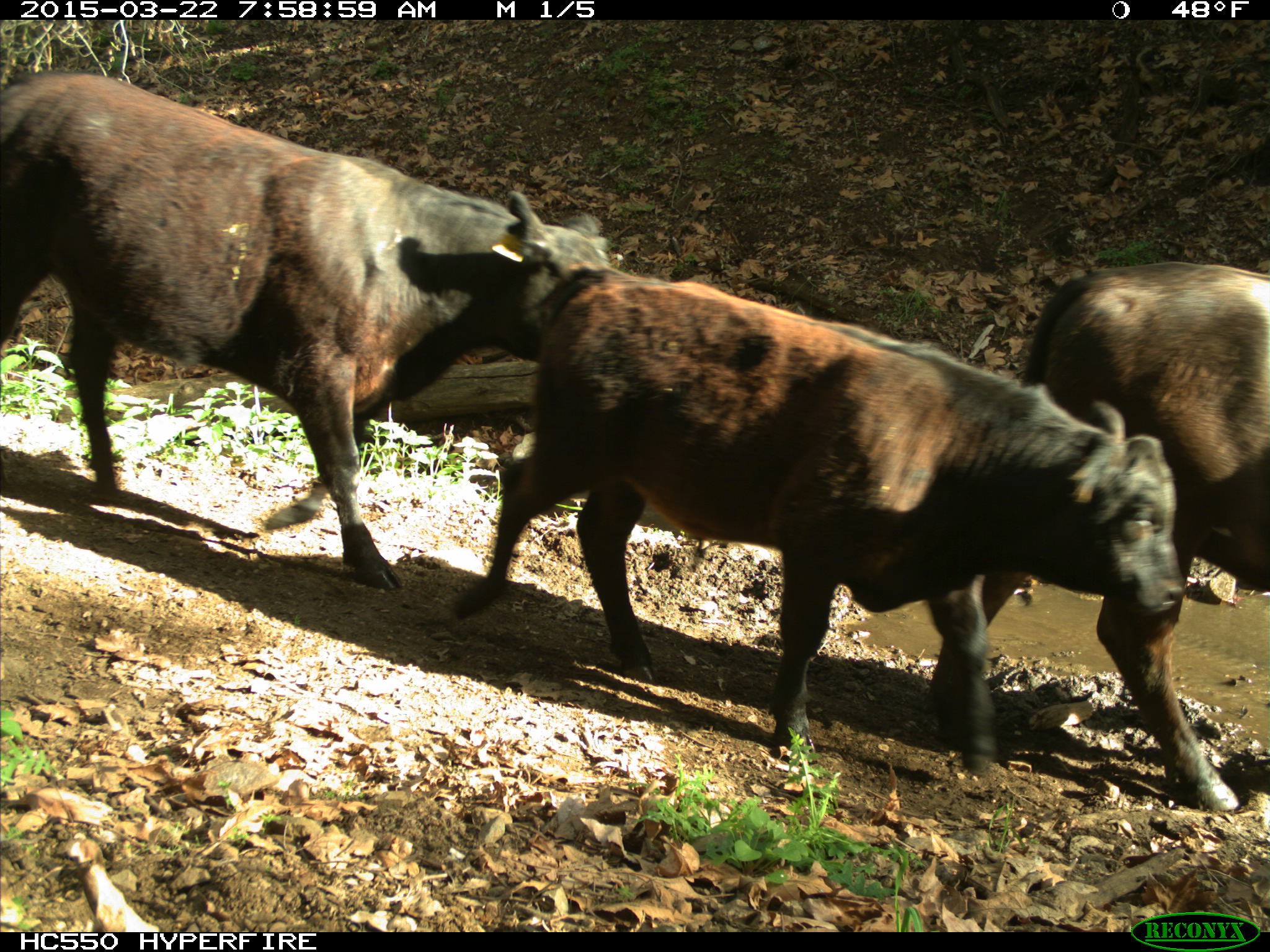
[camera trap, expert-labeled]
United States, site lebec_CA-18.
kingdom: Animalia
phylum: Chordata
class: Mammalia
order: Artiodactyla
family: Bovidae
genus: Bos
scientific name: Bos taurus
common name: domestic cow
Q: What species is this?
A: Bos taurus (domestic cow).